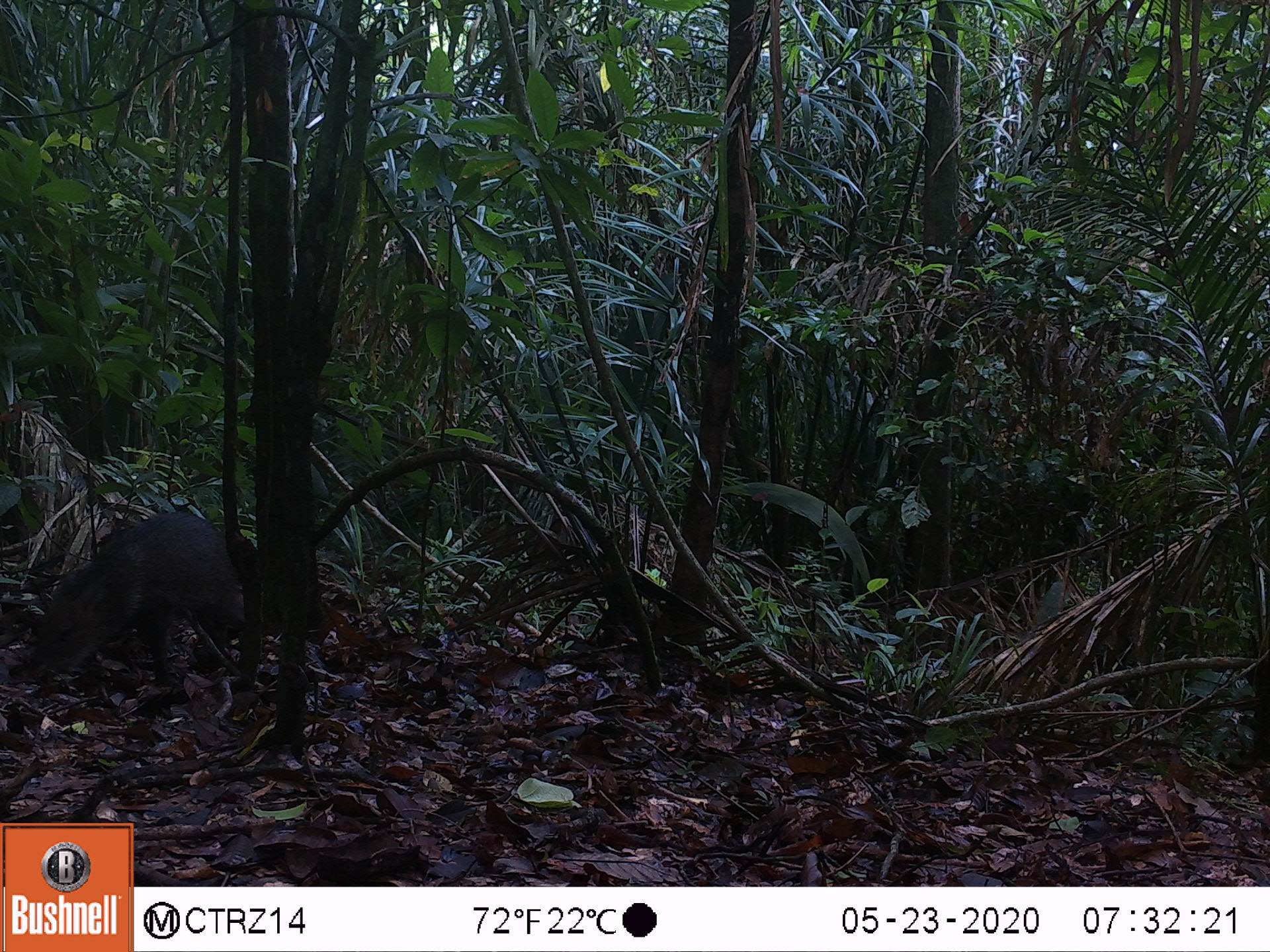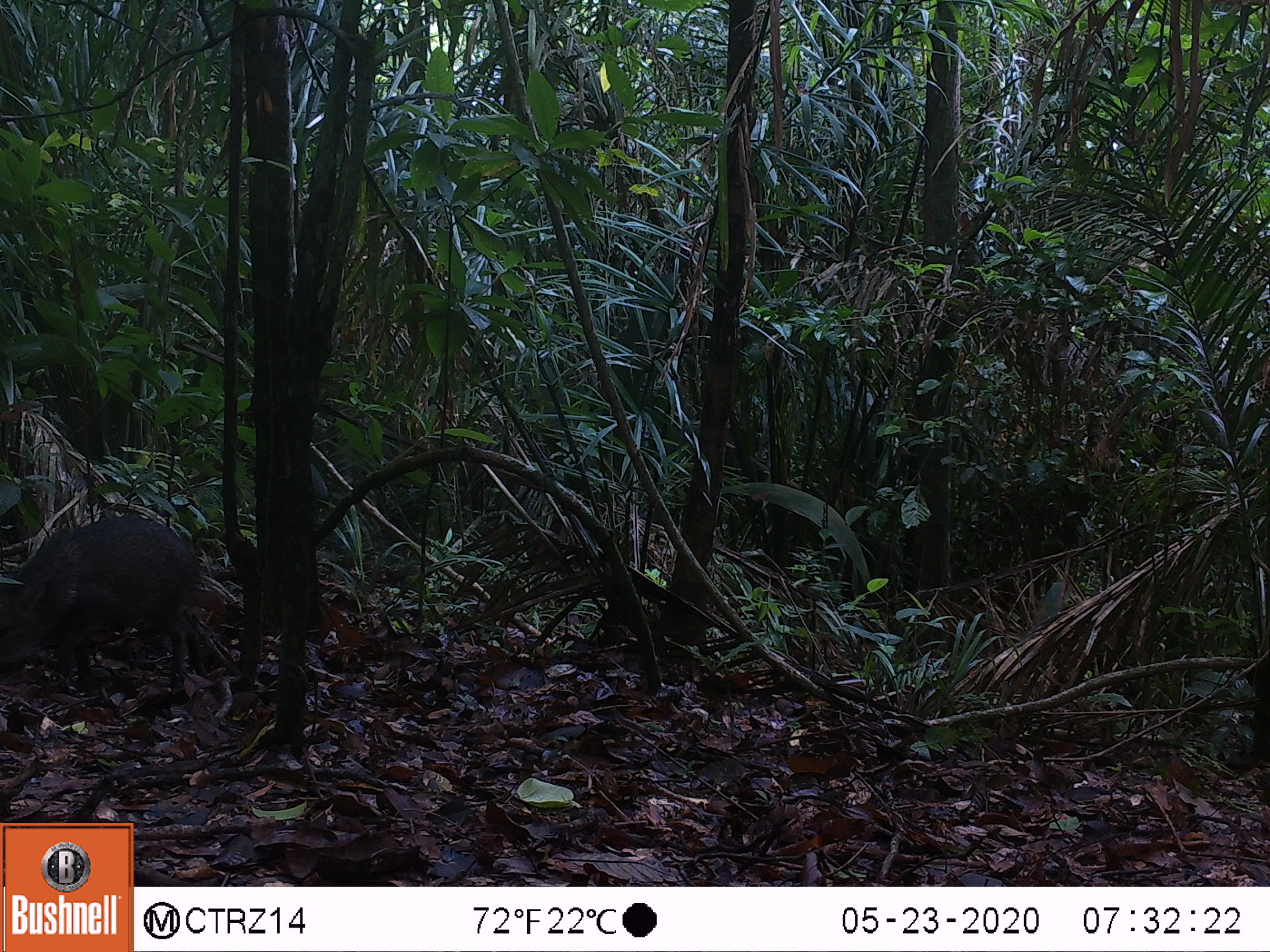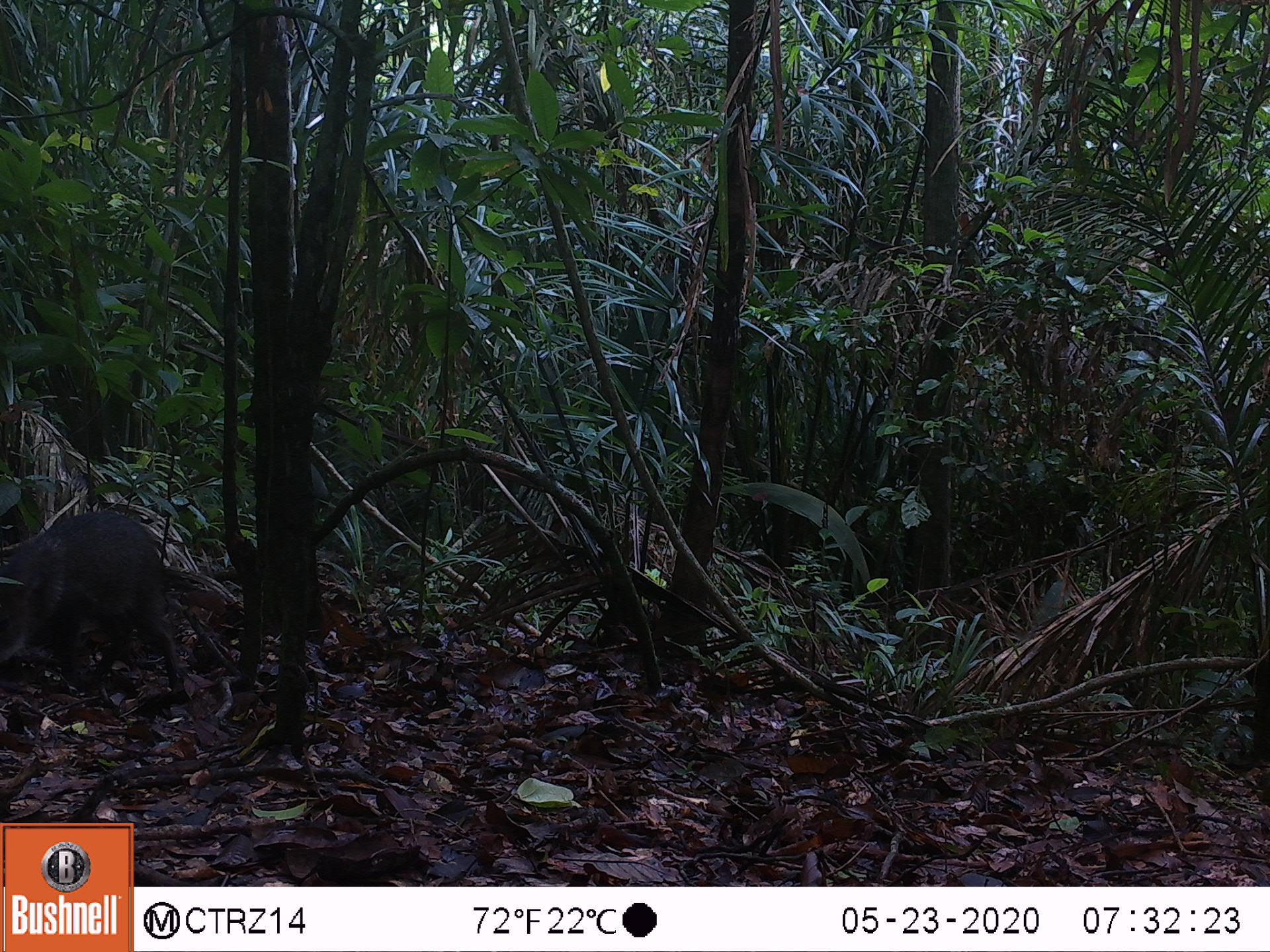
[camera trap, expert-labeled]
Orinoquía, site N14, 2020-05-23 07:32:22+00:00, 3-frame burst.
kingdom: Animalia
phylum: Chordata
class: Mammalia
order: Artiodactyla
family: Tayassuidae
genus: Pecari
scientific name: Pecari tajacu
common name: collared peccary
Collared peccary (Pecari tajacu).